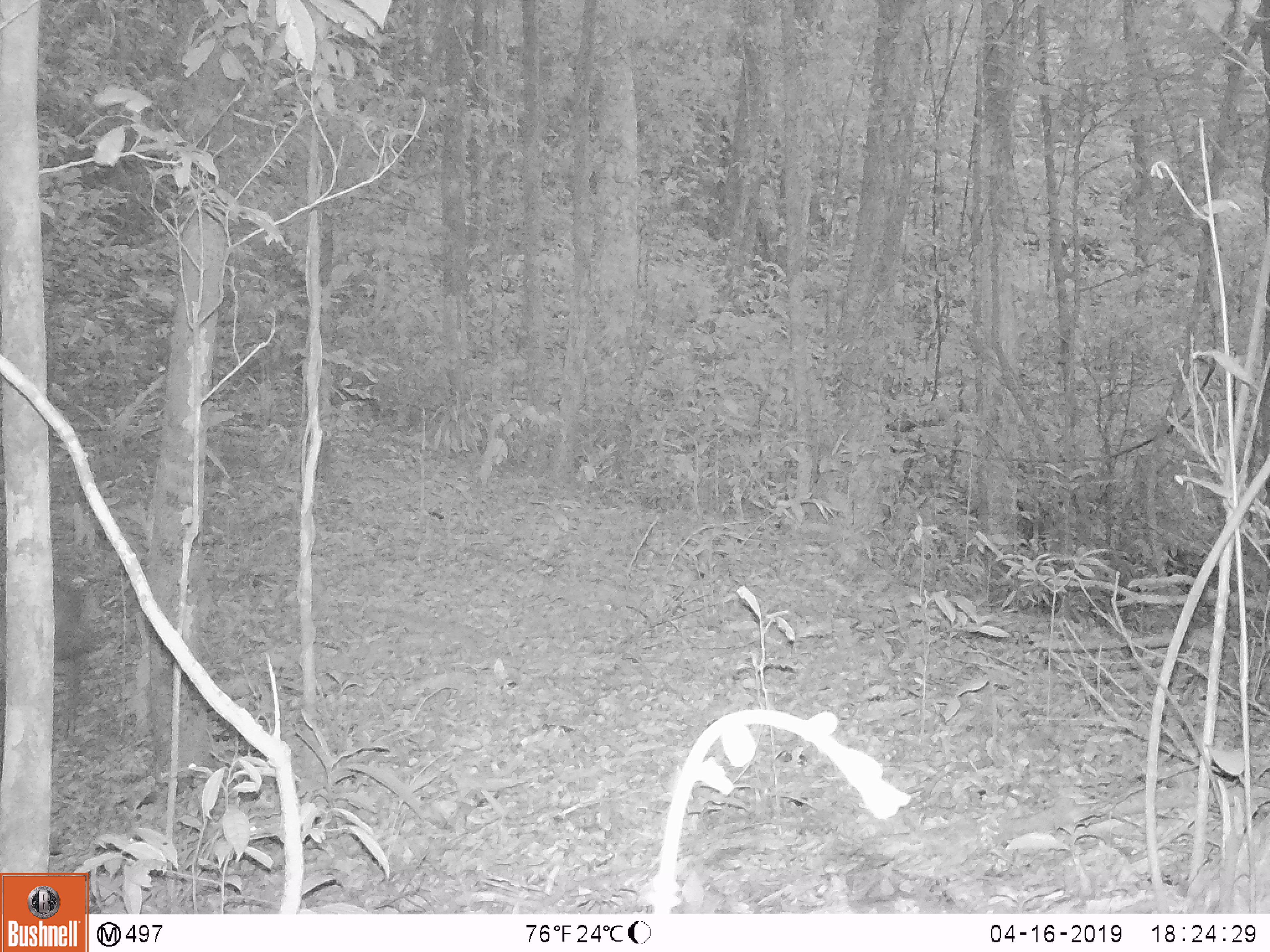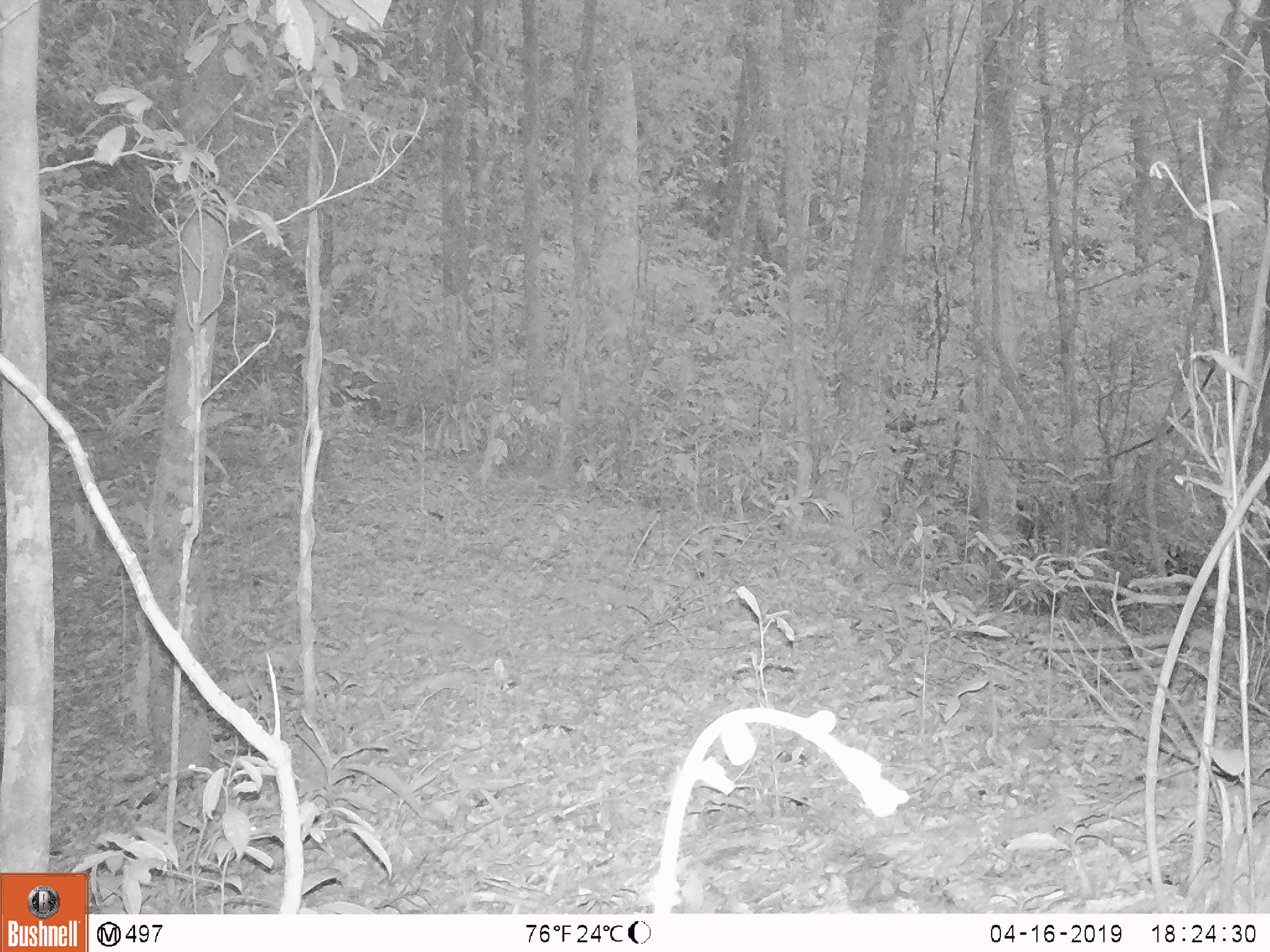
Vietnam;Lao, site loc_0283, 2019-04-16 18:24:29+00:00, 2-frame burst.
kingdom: Animalia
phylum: Chordata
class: Mammalia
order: Artiodactyla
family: Cervidae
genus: Muntiacus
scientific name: Muntiacus rooseveltorum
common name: roosevelt's muntjac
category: roosevelts muntjac group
Roosevelts muntjac group (roosevelt's muntjac) (Muntiacus rooseveltorum). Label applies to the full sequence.